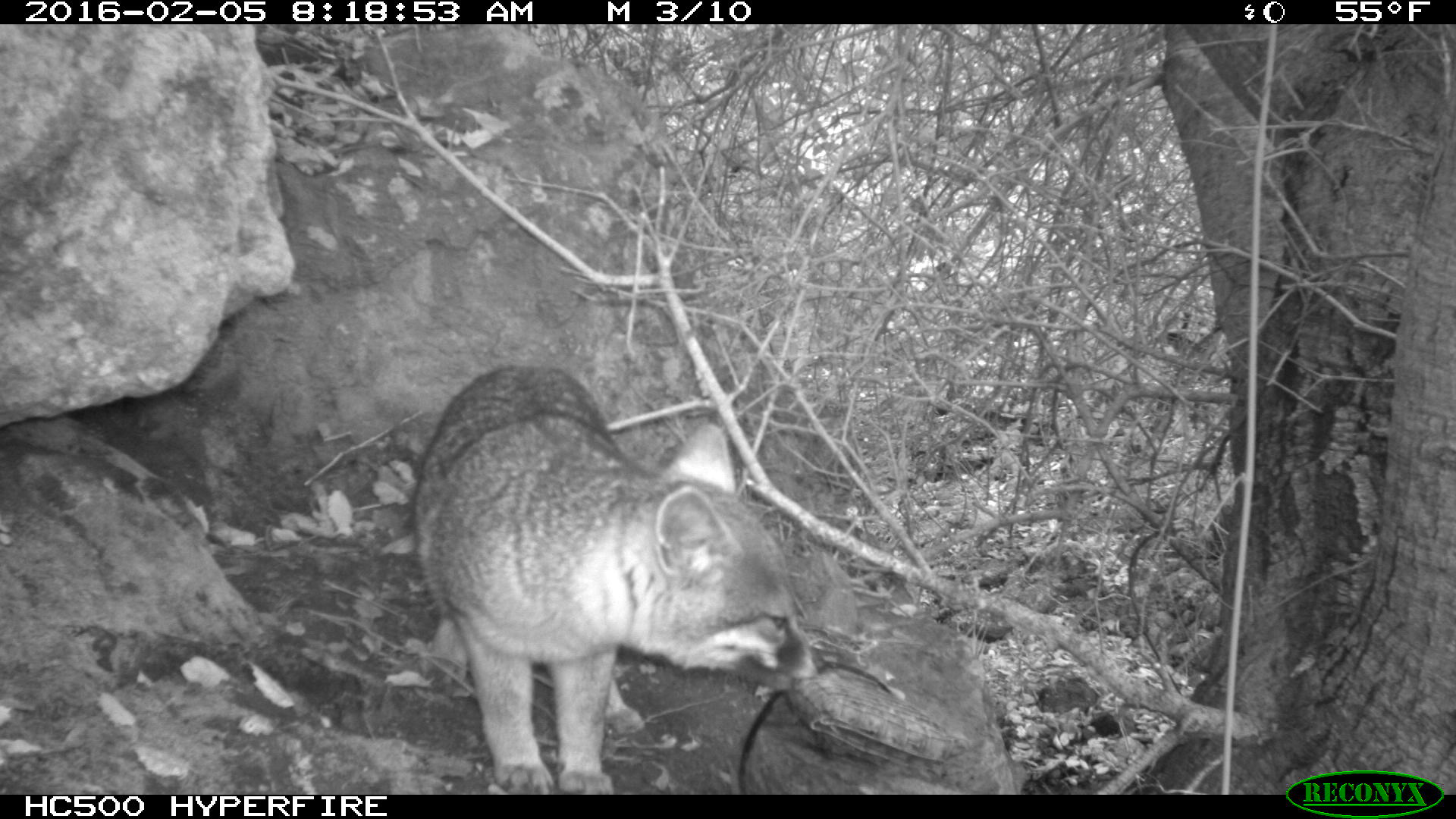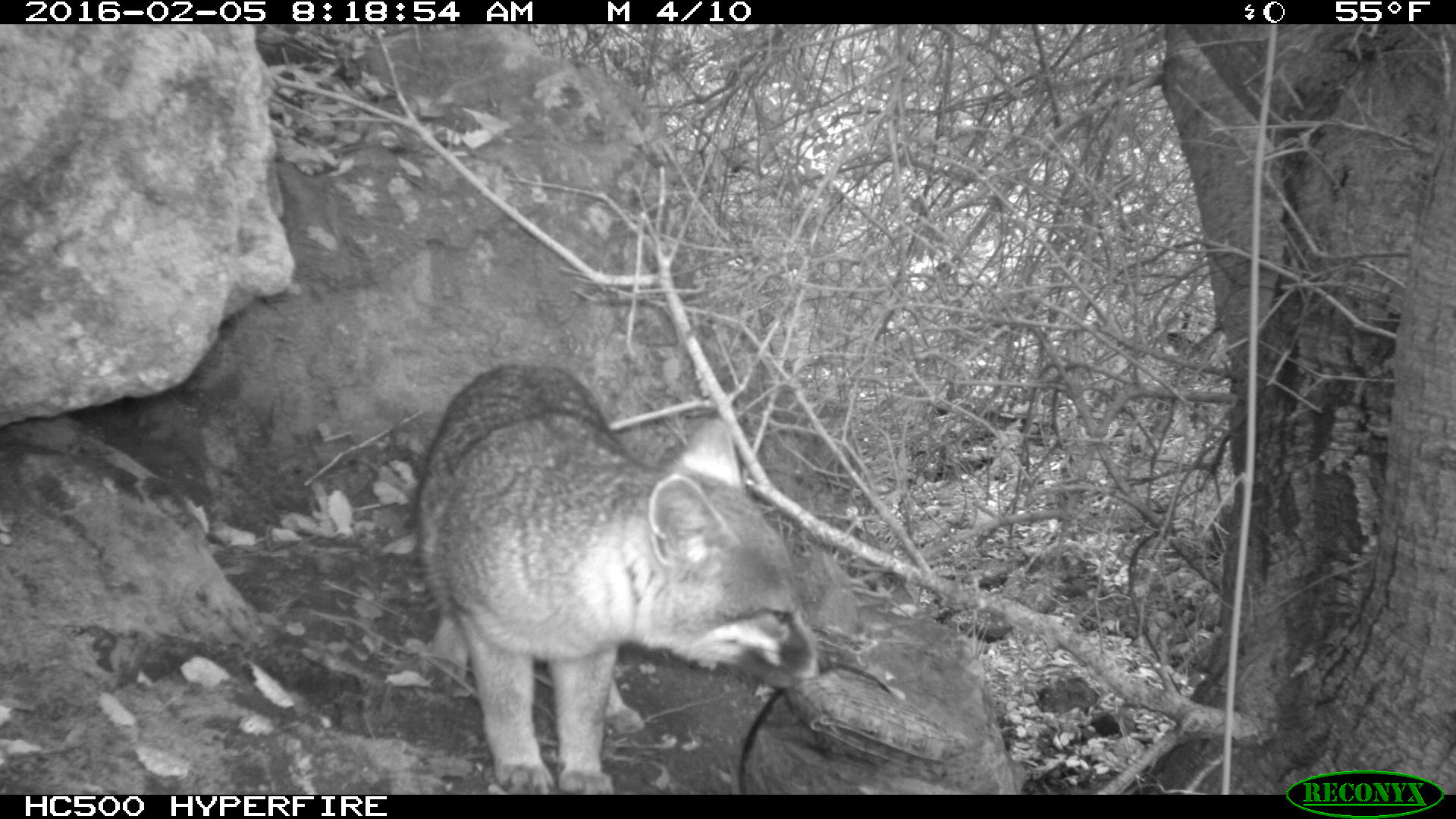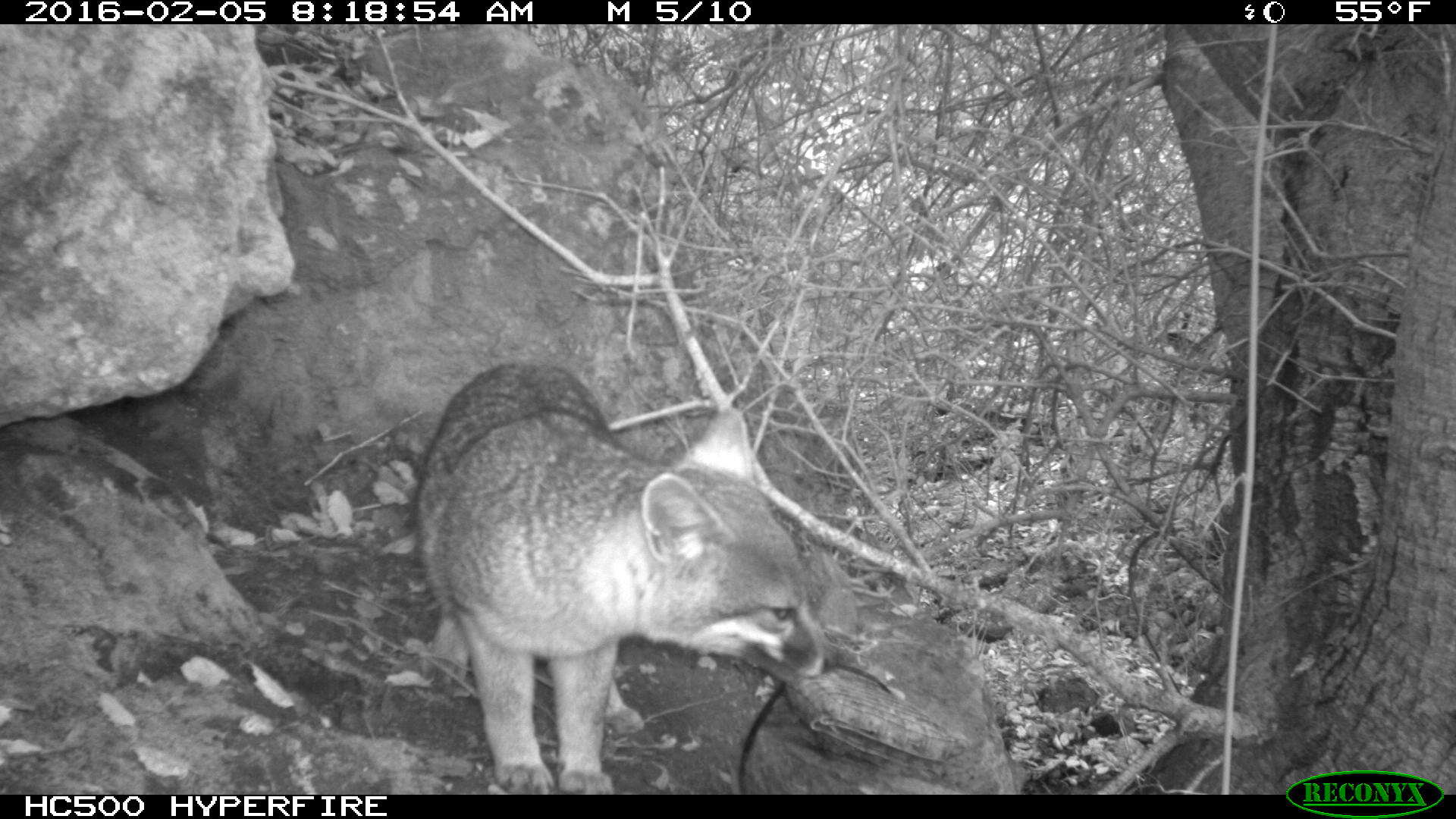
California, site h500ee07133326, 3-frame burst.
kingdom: Animalia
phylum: Chordata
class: Mammalia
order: Carnivora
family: Canidae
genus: Urocyon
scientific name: Urocyon littoralis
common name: island fox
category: fox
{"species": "fox (island fox) (Urocyon littoralis)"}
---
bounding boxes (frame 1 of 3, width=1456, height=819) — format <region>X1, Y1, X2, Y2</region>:
fox: <region>406, 362, 826, 792</region>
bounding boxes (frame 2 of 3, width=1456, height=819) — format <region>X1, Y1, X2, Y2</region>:
fox: <region>410, 363, 830, 793</region>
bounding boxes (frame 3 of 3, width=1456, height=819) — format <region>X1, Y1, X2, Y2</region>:
fox: <region>416, 363, 841, 795</region>